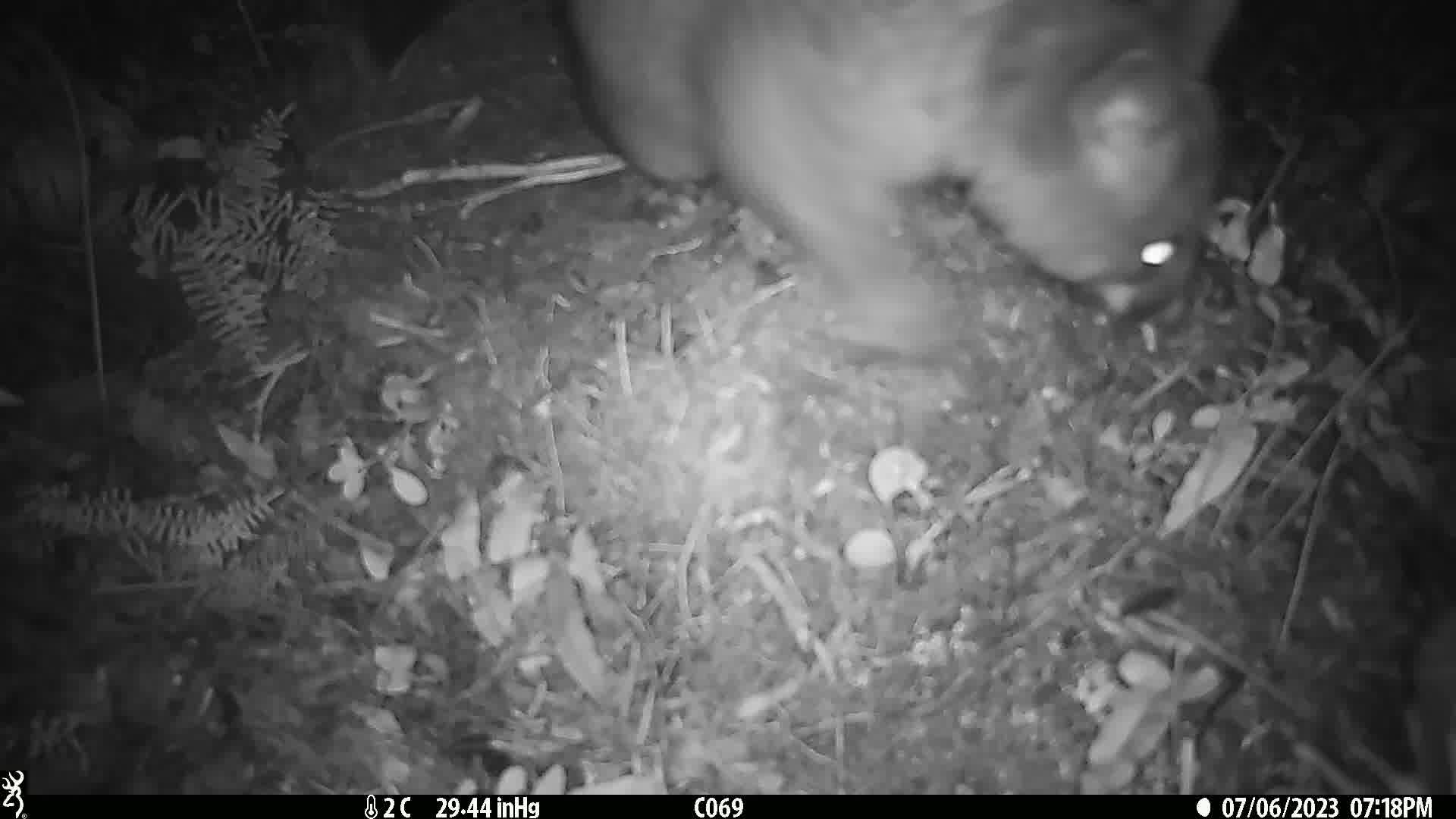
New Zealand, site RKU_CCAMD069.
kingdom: Animalia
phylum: Chordata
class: Mammalia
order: Diprotodontia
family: Phalangeridae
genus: Trichosurus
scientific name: Trichosurus vulpecula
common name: common brushtail possum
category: possum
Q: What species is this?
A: Possum (common brushtail possum) (Trichosurus vulpecula).